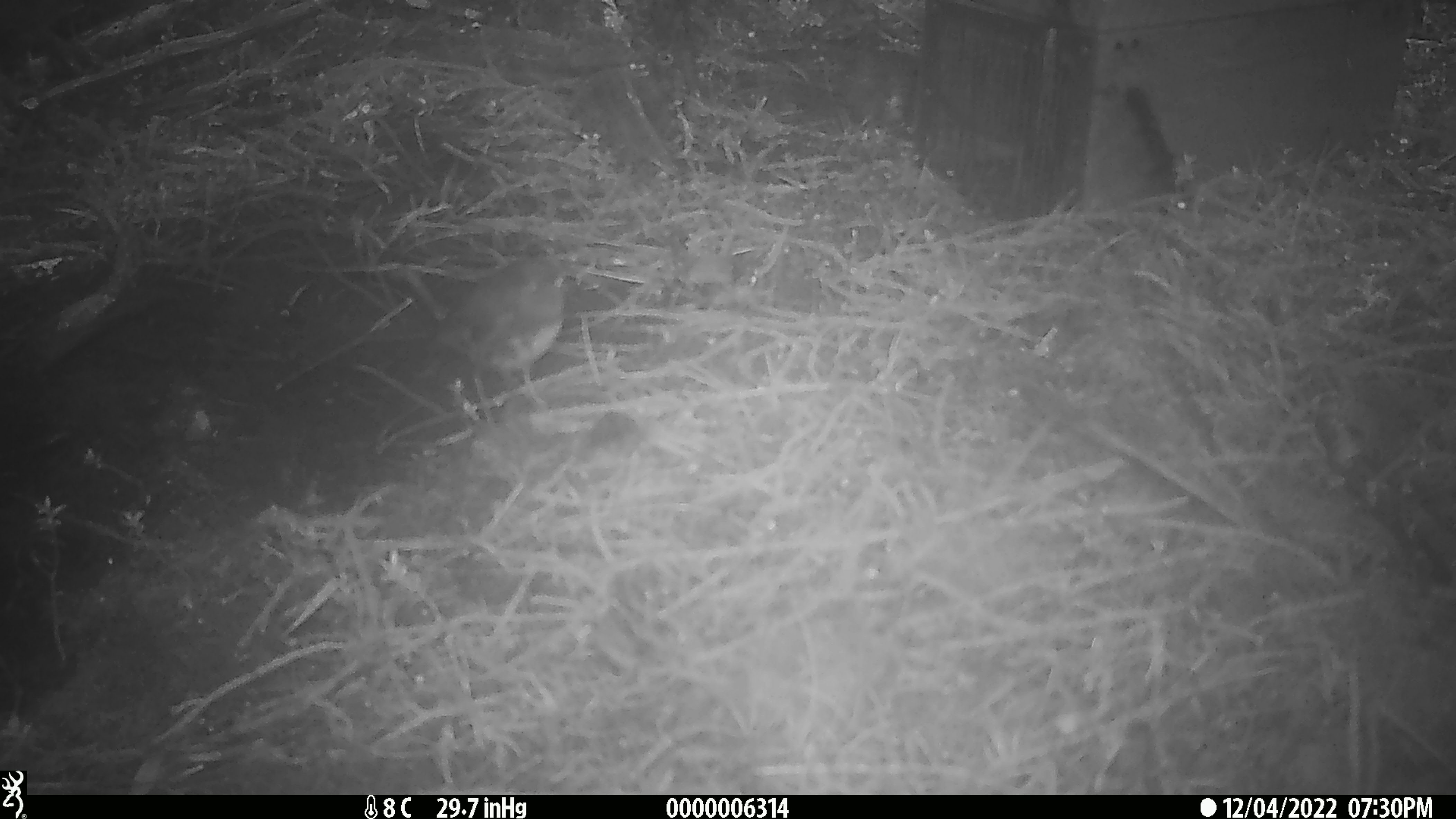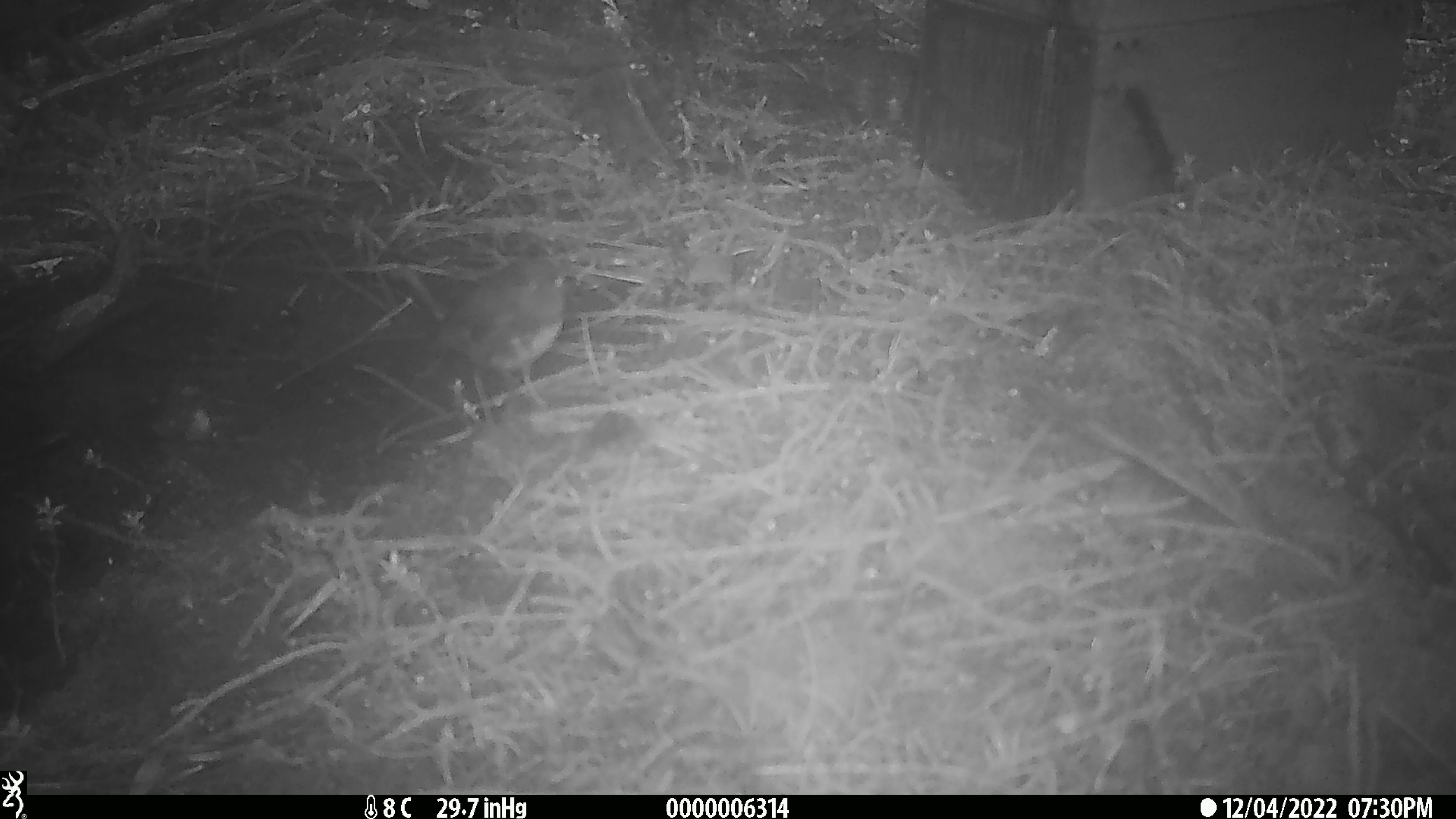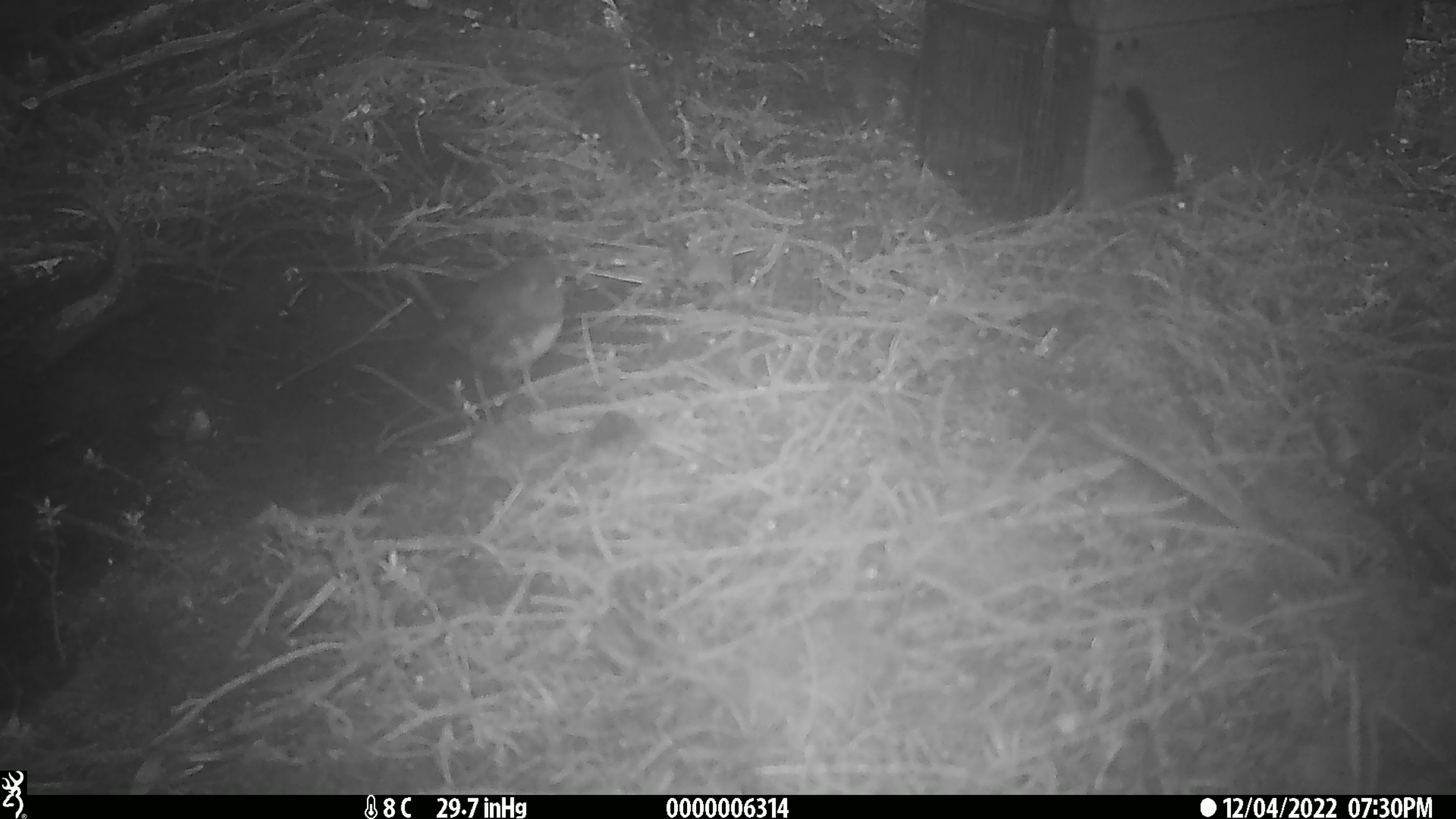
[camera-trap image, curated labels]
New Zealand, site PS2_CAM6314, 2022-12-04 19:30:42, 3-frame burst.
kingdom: Animalia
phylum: Chordata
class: Aves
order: Passeriformes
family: Petroicidae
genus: Petroica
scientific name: Petroica australis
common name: new zealand robin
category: robin